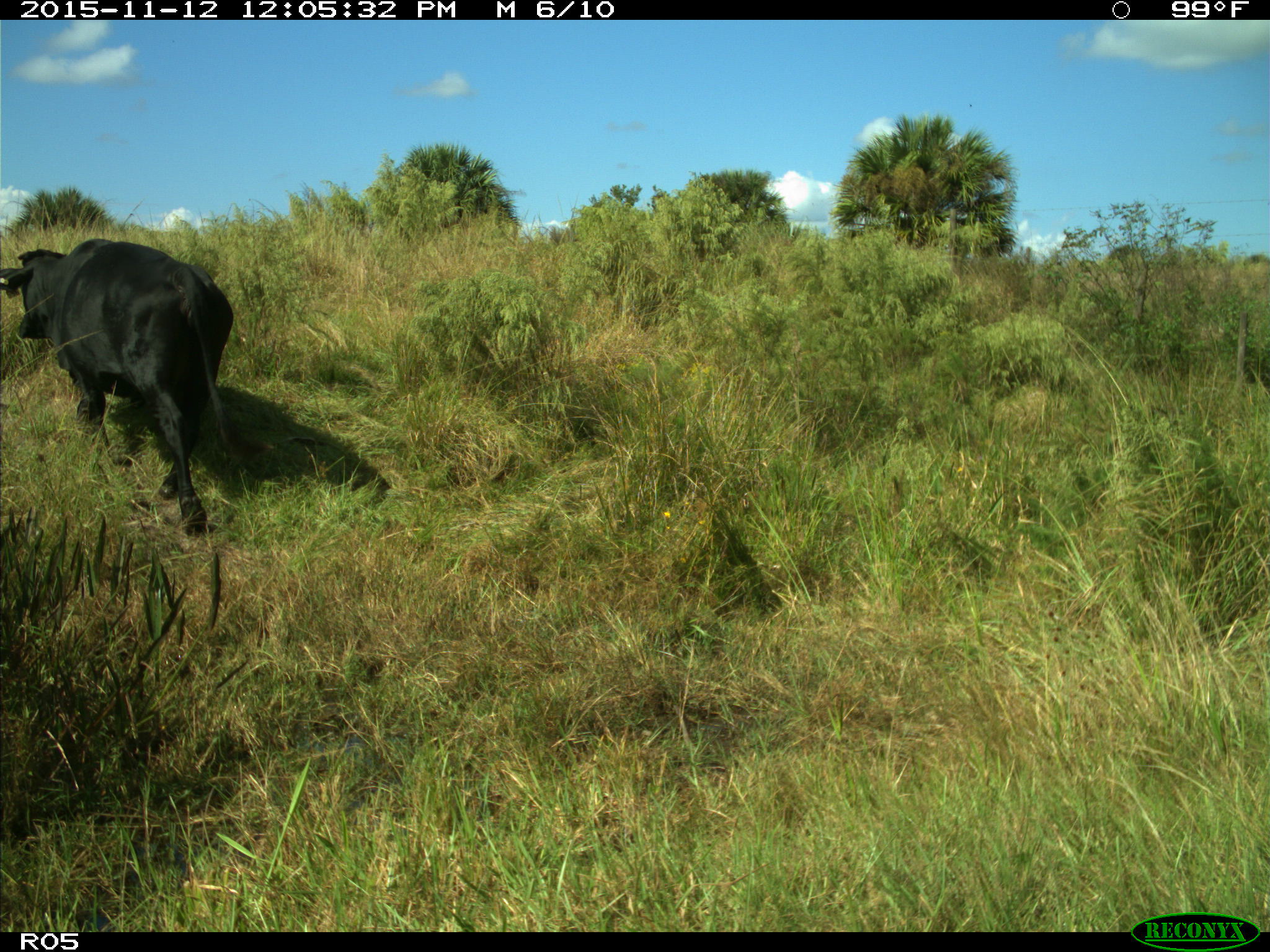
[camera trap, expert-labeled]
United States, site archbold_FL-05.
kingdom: Animalia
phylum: Chordata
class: Mammalia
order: Artiodactyla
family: Bovidae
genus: Bos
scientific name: Bos taurus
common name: domestic cow